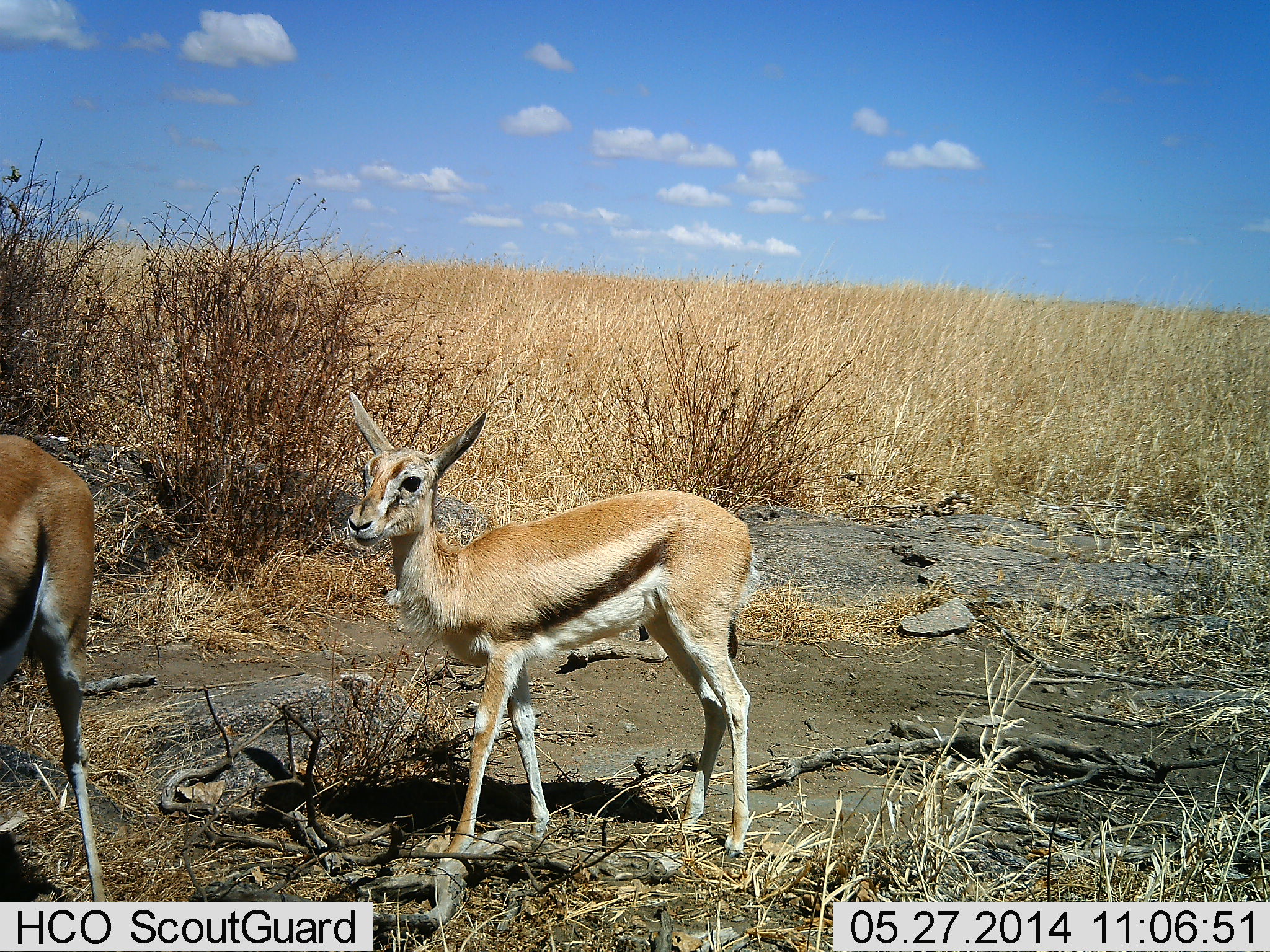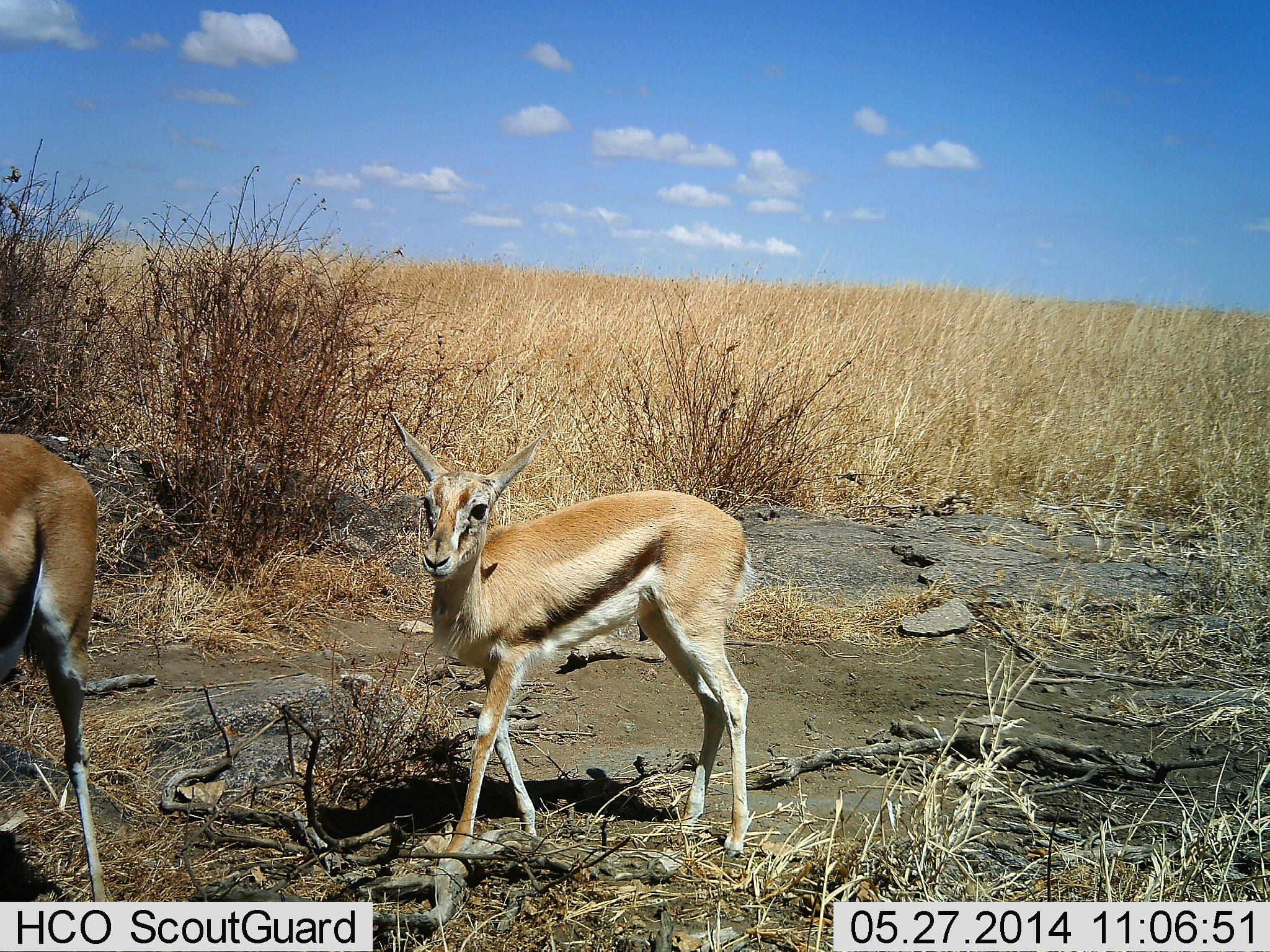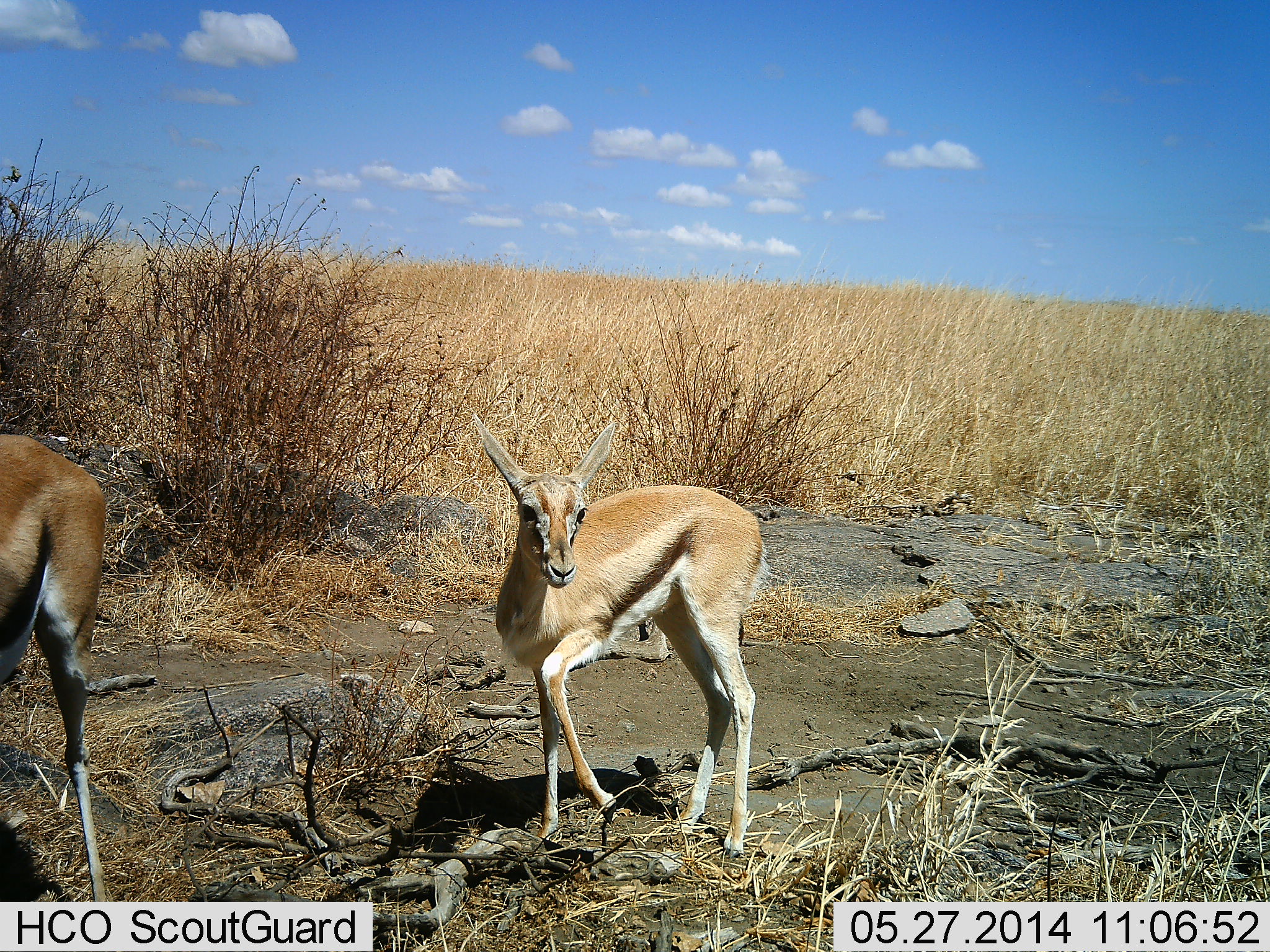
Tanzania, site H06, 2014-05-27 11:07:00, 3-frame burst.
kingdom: Animalia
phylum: Chordata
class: Mammalia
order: Artiodactyla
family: Bovidae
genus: Eudorcas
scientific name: Eudorcas thomsonii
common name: thomson's gazelle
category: gazellethomsons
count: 2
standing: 60%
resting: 0%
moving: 50%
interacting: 0%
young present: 60%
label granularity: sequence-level